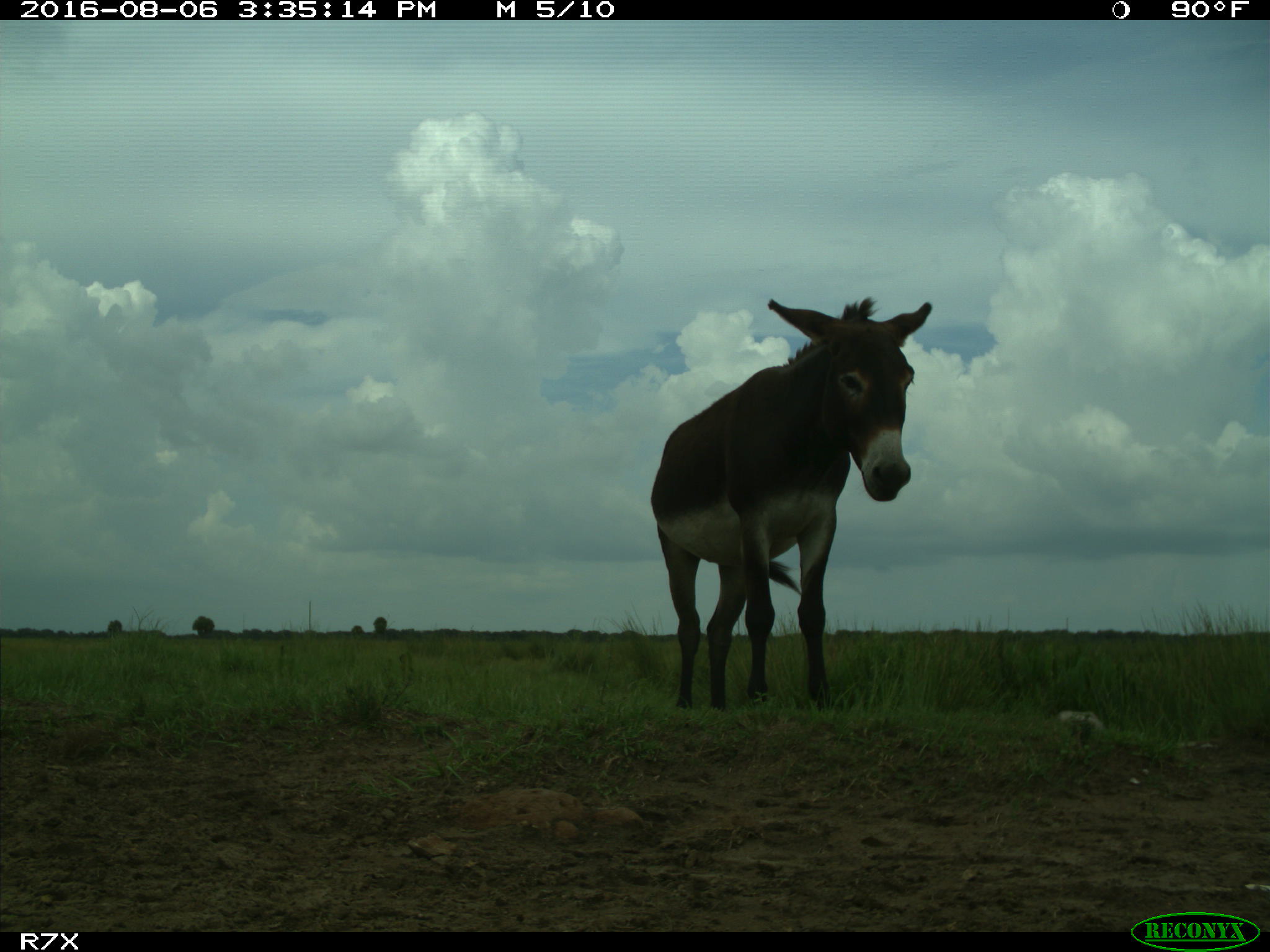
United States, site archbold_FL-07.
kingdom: Animalia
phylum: Chordata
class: Mammalia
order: Perissodactyla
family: Equidae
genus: Equus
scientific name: Equus africanus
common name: african wild ass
Equus africanus (african wild ass).